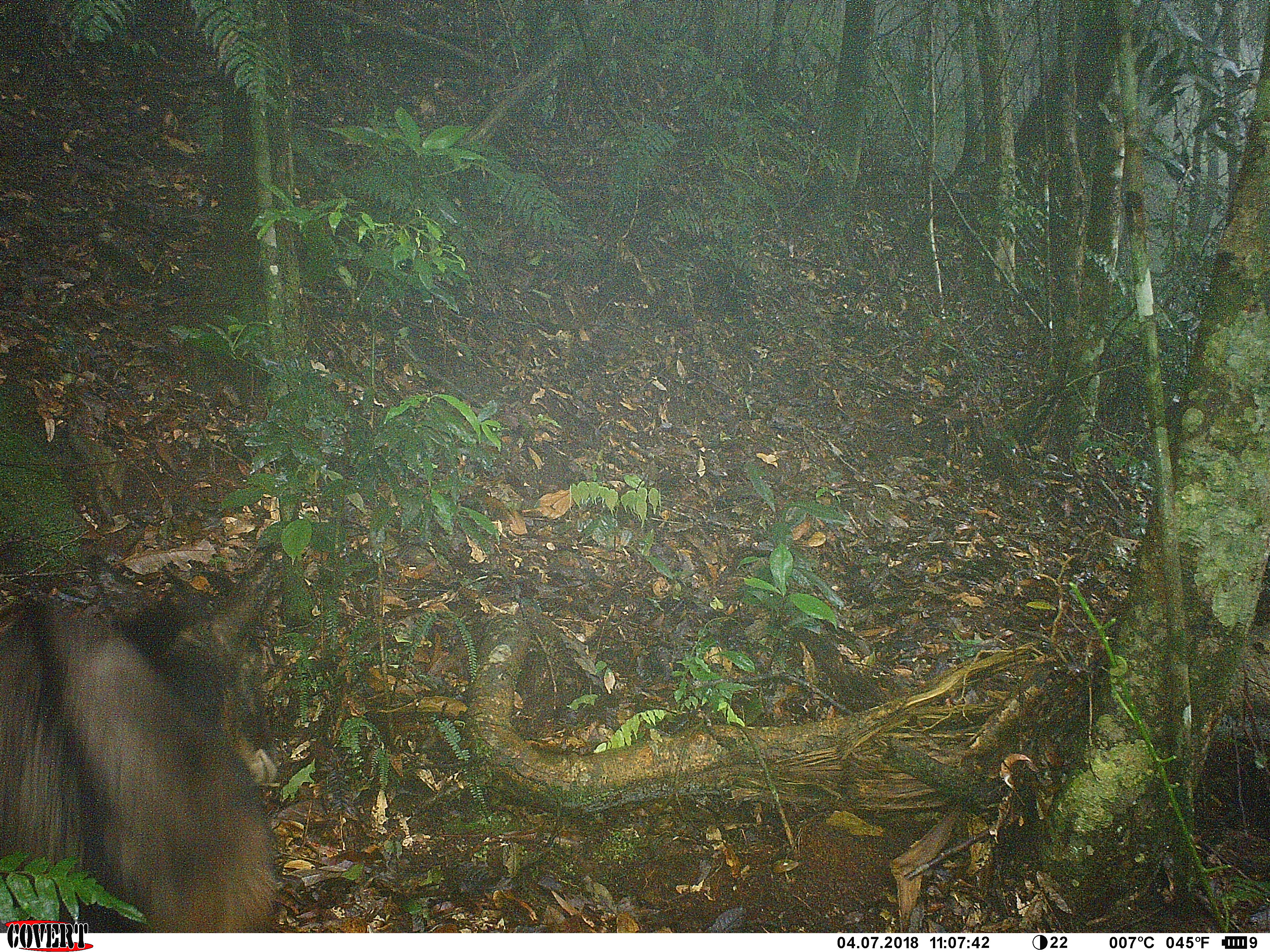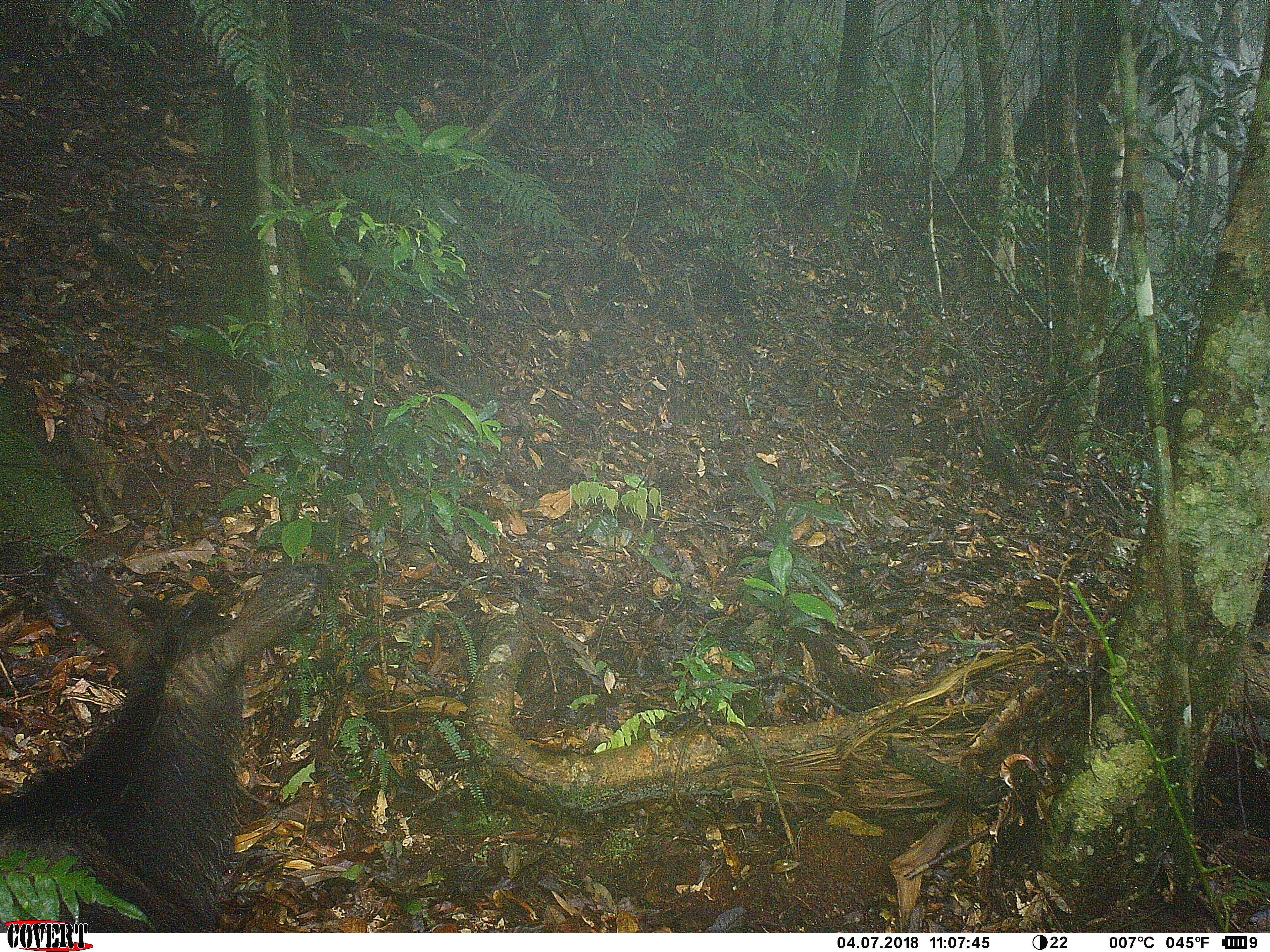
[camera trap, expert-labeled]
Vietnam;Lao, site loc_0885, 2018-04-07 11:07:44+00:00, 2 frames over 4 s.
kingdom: Animalia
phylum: Chordata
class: Mammalia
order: Artiodactyla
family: Bovidae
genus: Capricornis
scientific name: Capricornis sumatraensis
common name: chinese serow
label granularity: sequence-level